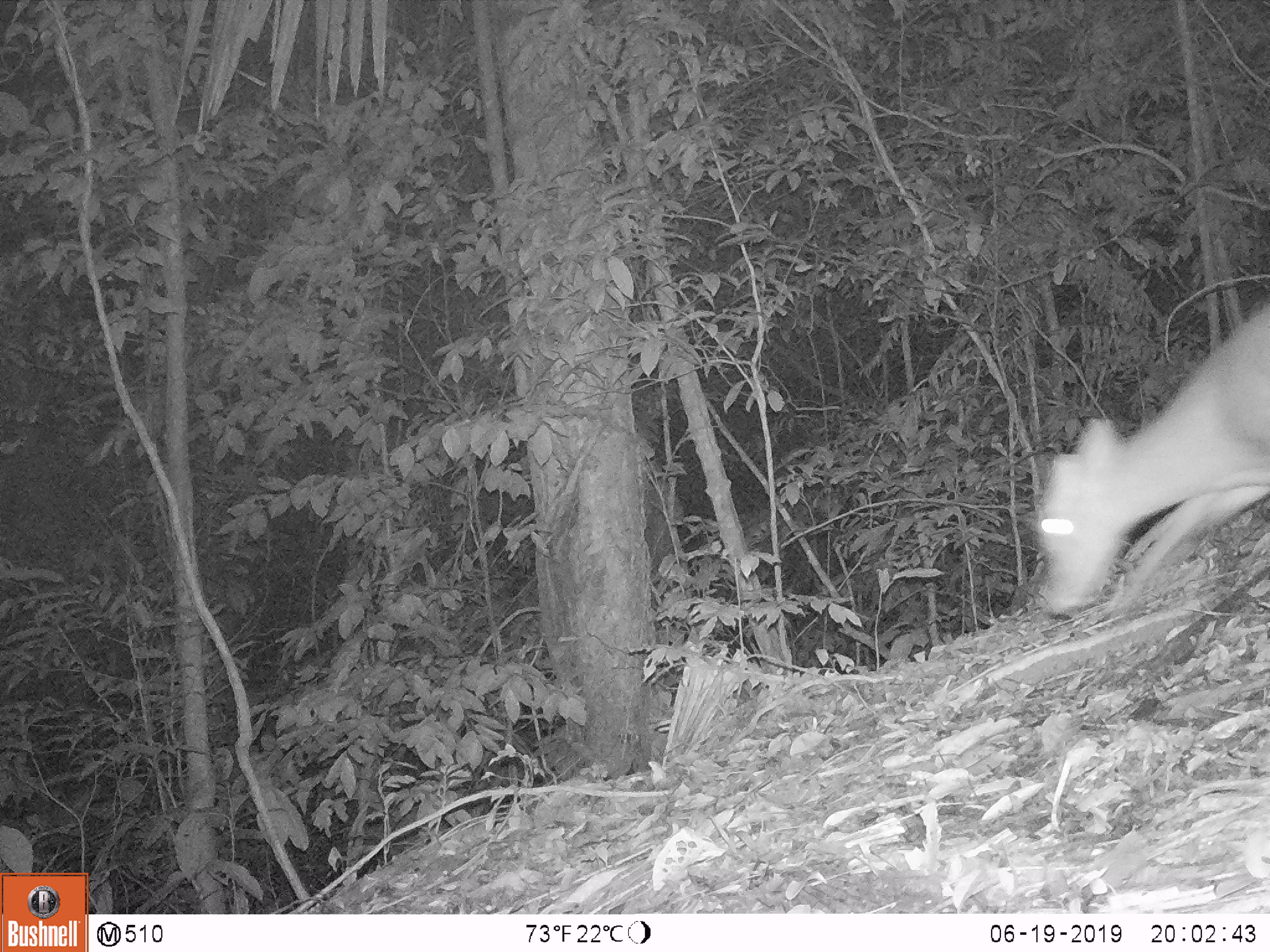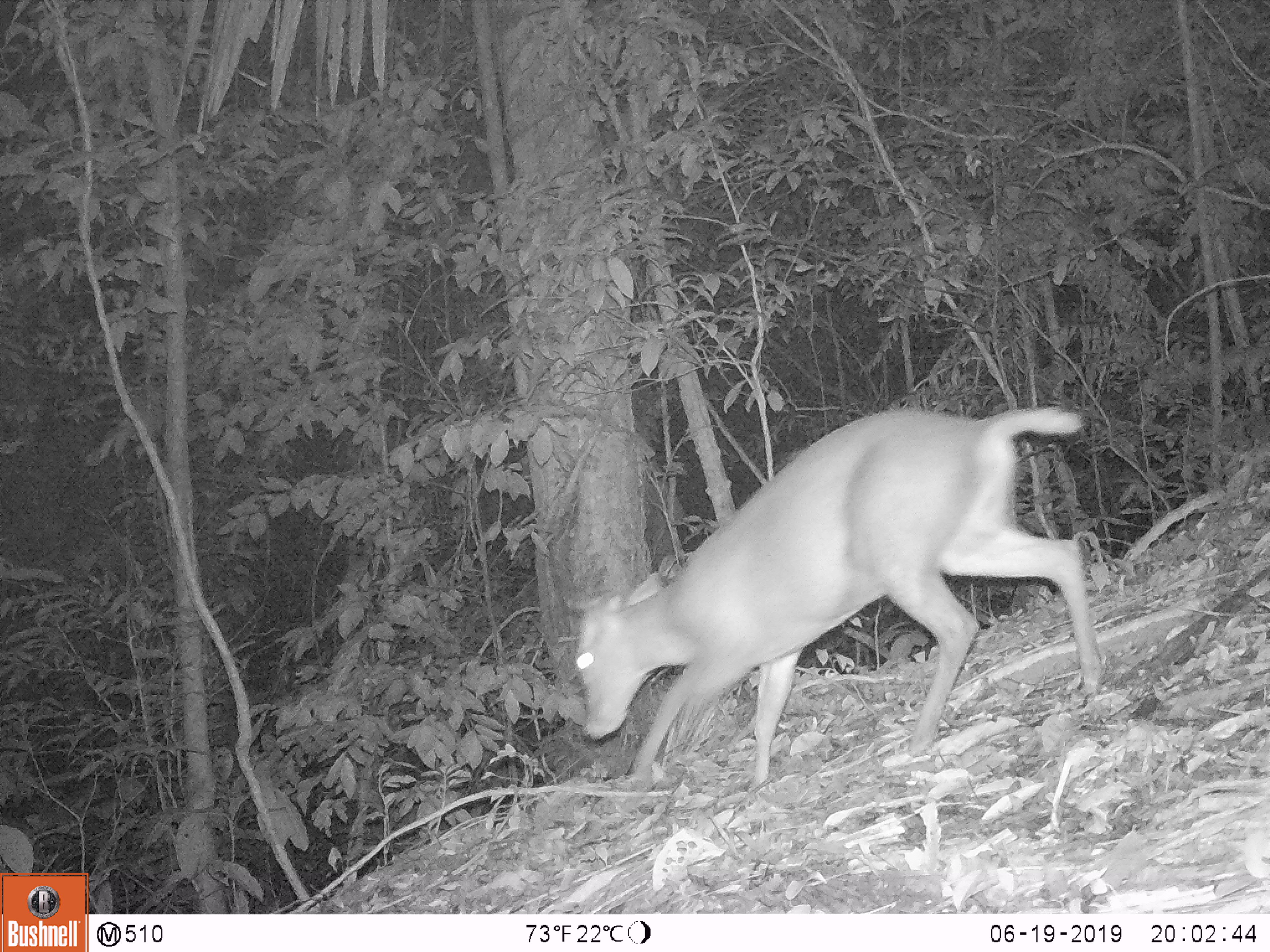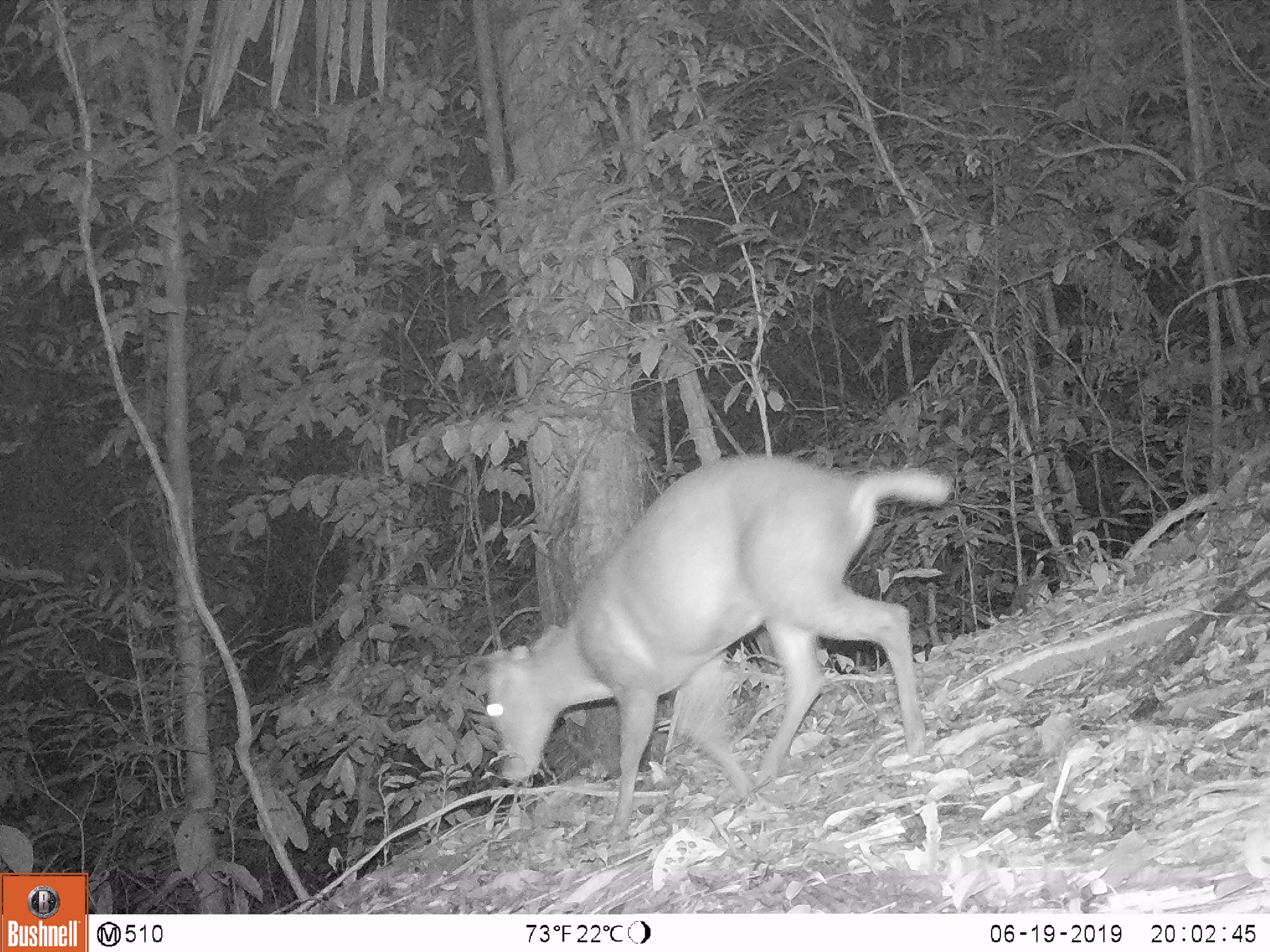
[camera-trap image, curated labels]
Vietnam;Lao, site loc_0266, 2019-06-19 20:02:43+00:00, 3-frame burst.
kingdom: Animalia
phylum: Chordata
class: Mammalia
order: Artiodactyla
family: Cervidae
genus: Muntiacus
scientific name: Muntiacus rooseveltorum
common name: roosevelt's muntjac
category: roosevelts muntjac group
Roosevelts muntjac group (roosevelt's muntjac) (Muntiacus rooseveltorum). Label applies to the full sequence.